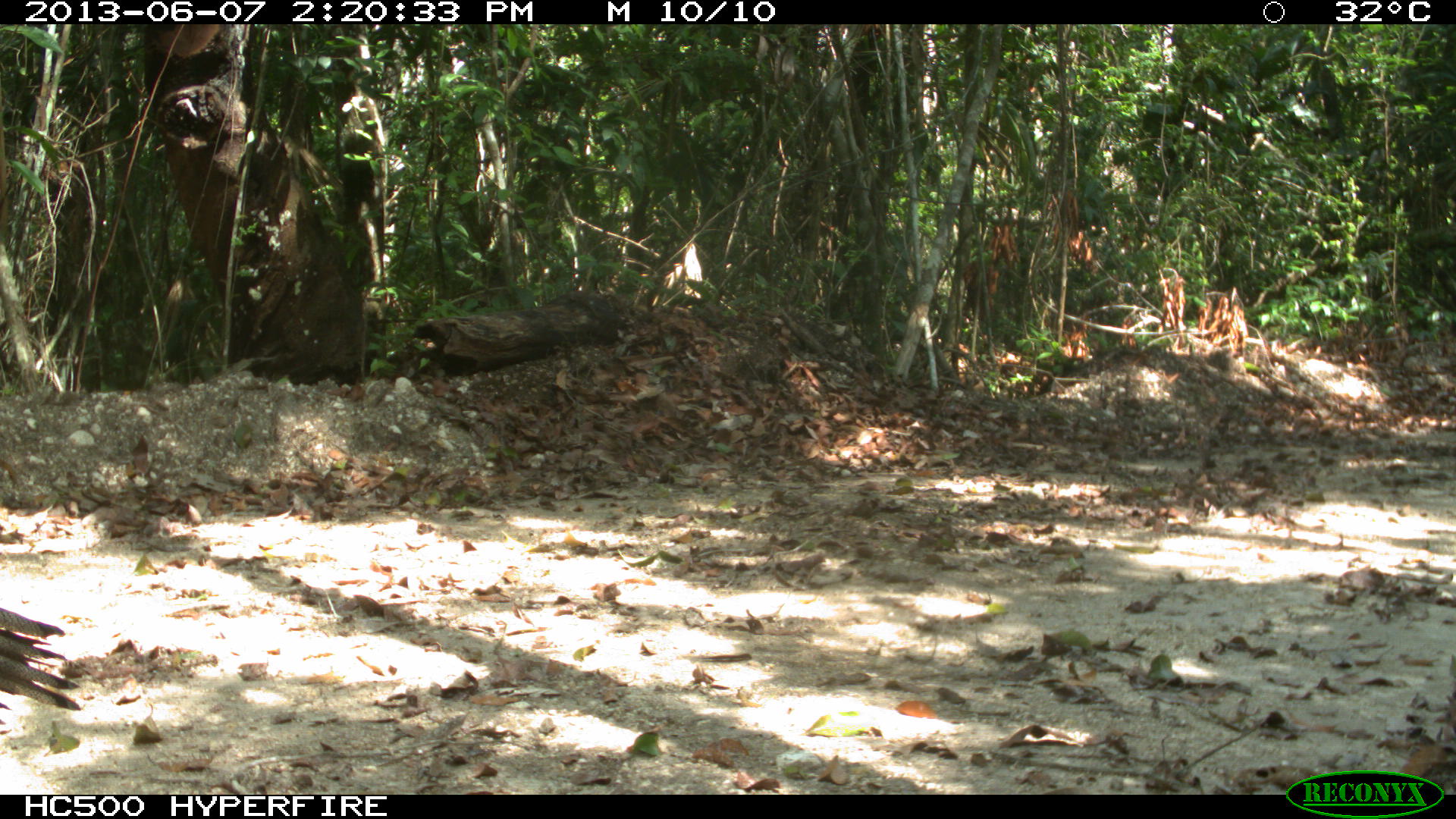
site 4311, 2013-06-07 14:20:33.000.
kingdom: Animalia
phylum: Chordata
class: Aves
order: Galliformes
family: Phasianidae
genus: Meleagris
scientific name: Meleagris ocellata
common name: ocellated turkey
Meleagris ocellata (ocellated turkey), count 1, sex male.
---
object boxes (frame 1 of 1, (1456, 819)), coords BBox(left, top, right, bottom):
meleagris ocellata: BBox(0, 607, 82, 710)